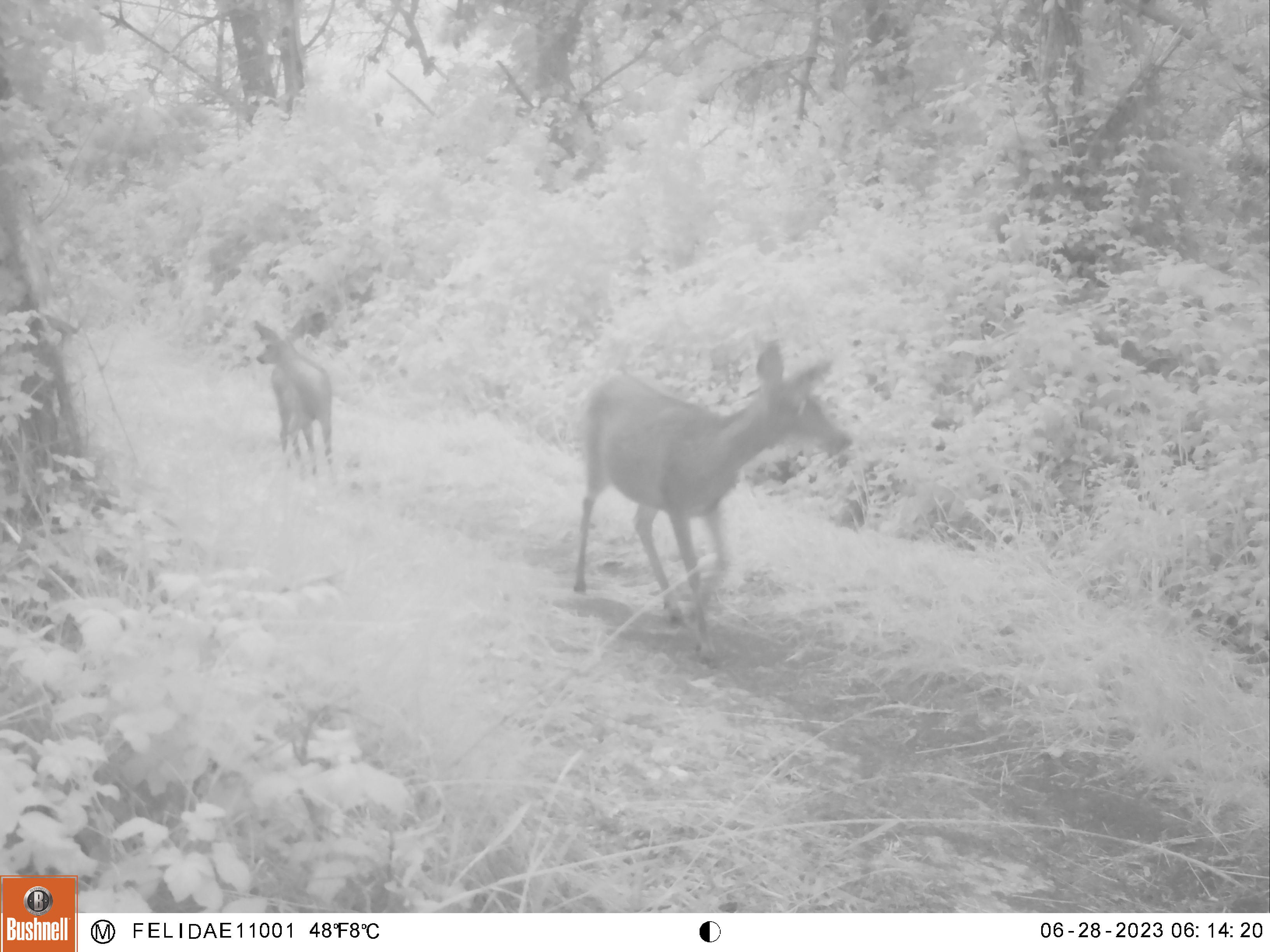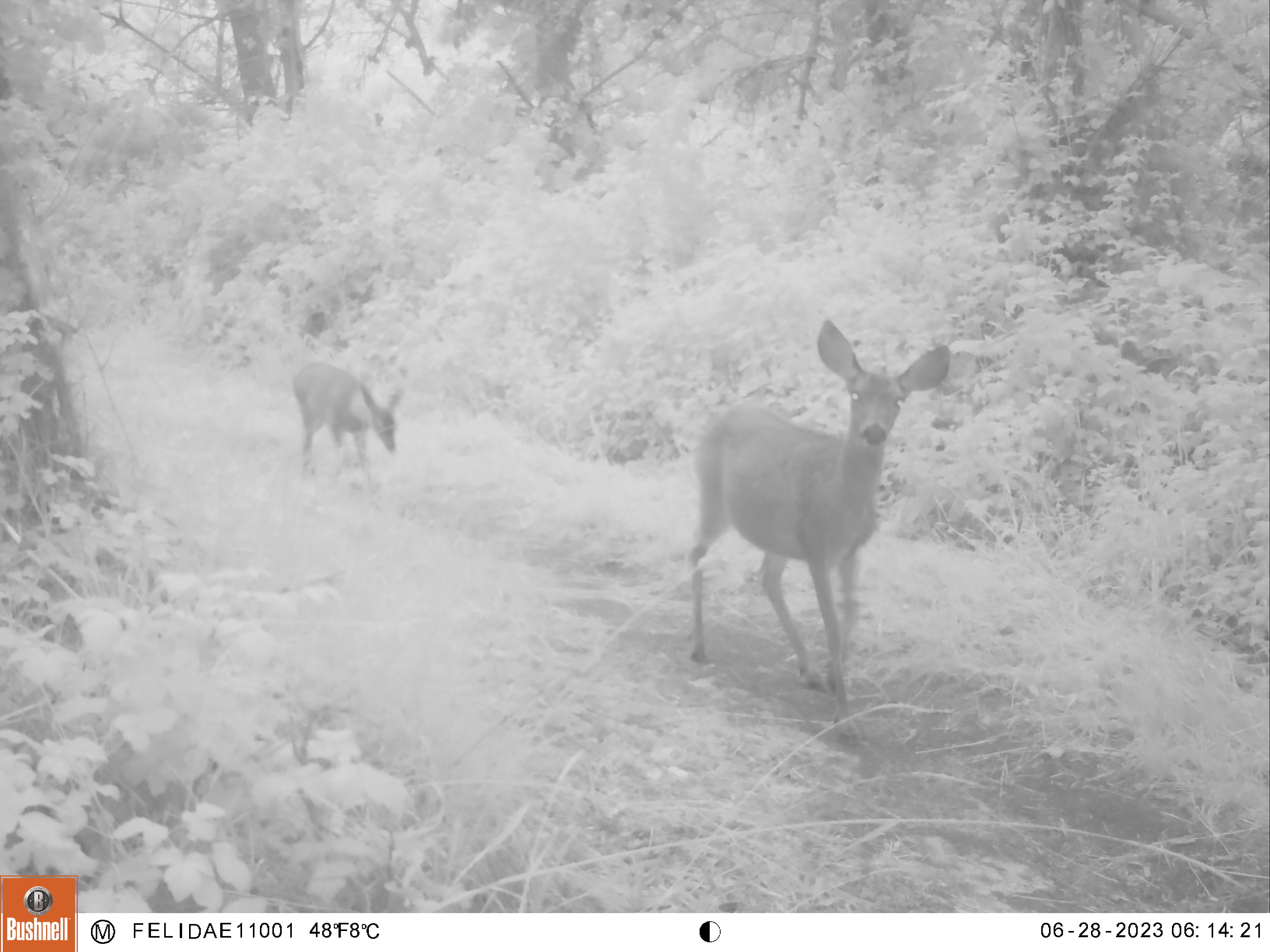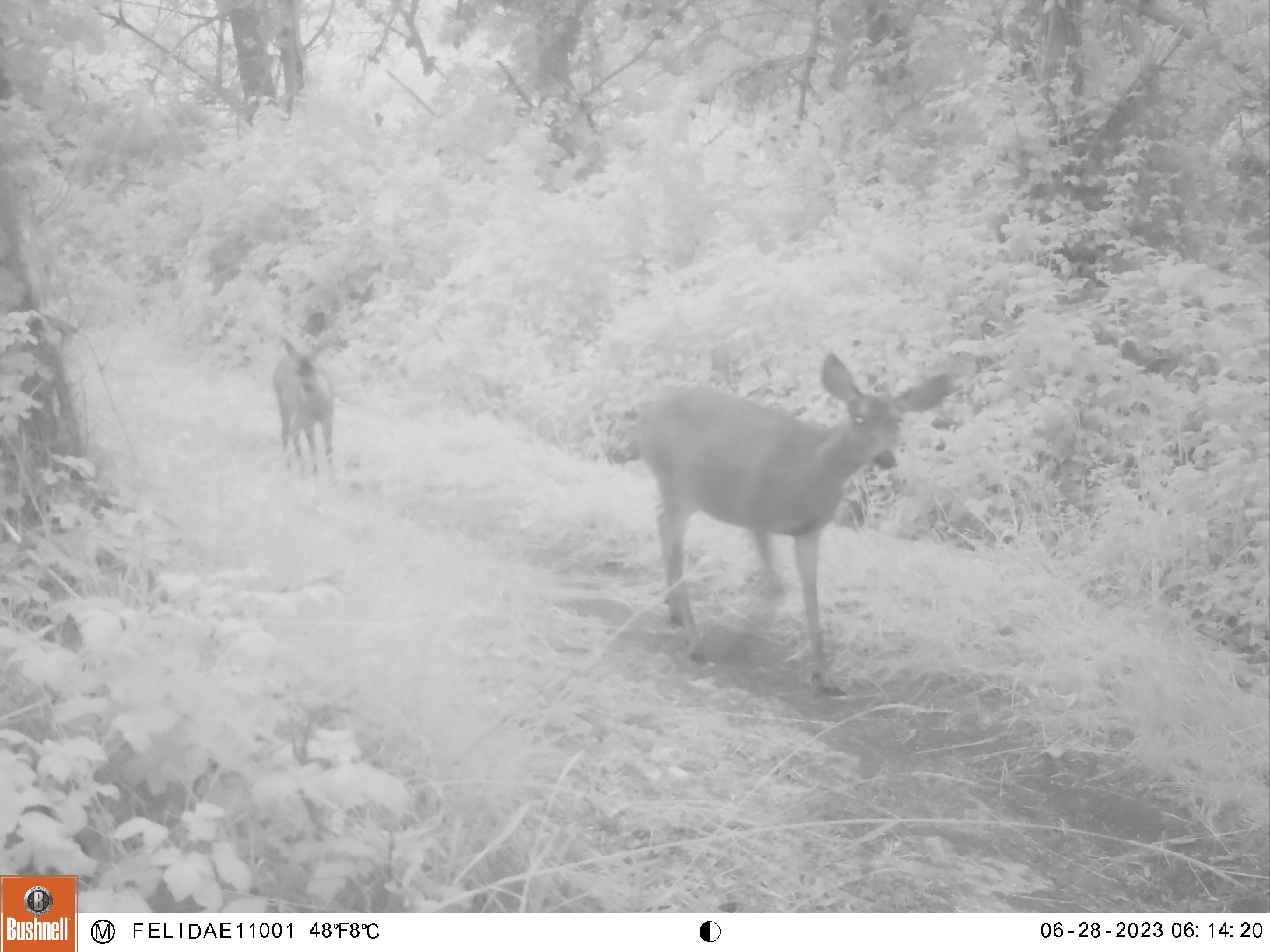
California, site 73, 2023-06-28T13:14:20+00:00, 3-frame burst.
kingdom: Animalia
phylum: Chordata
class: Mammalia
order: Artiodactyla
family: Cervidae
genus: Odocoileus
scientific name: Odocoileus hemionus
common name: mule deer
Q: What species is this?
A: Mule deer (Odocoileus hemionus).